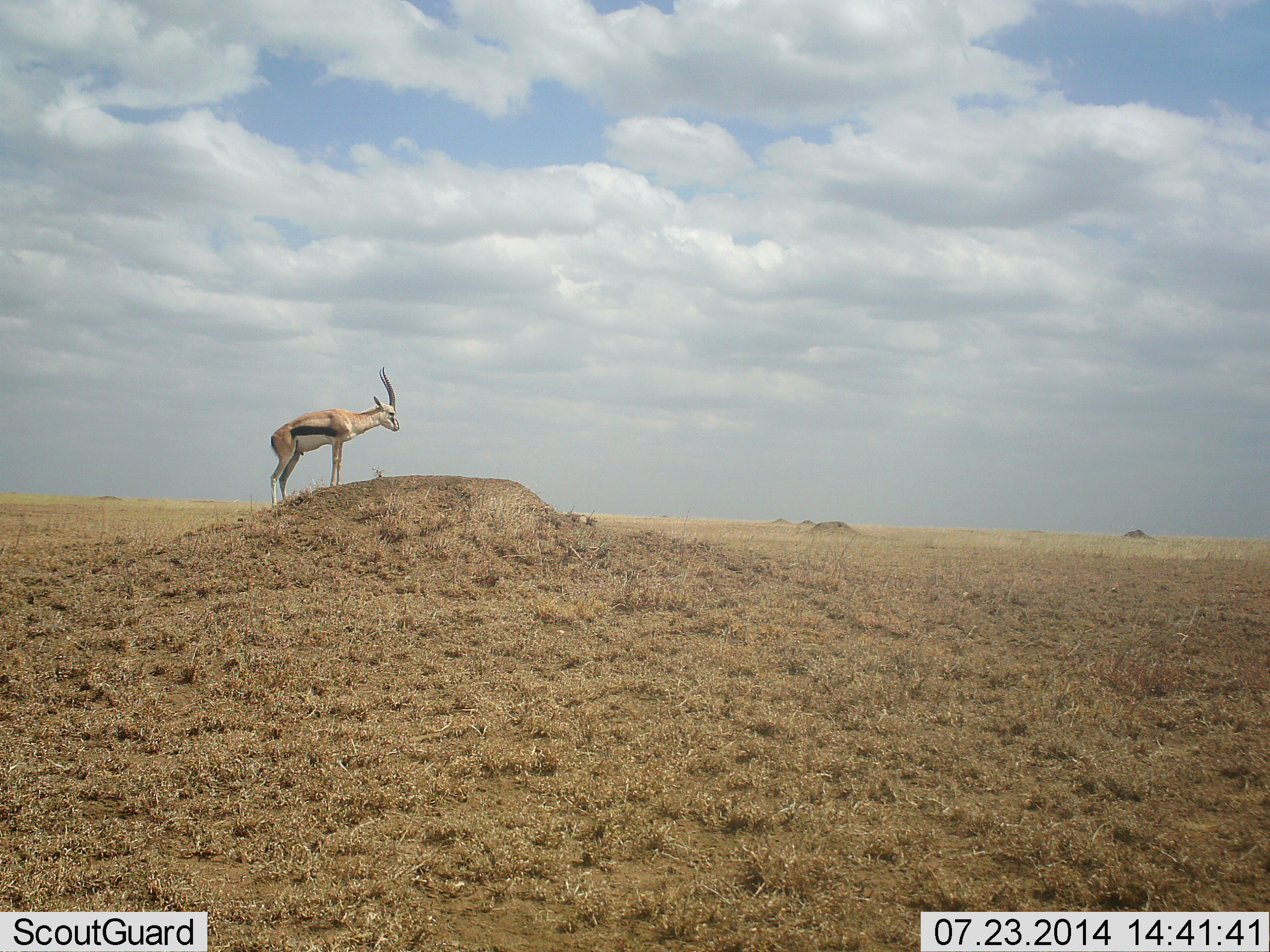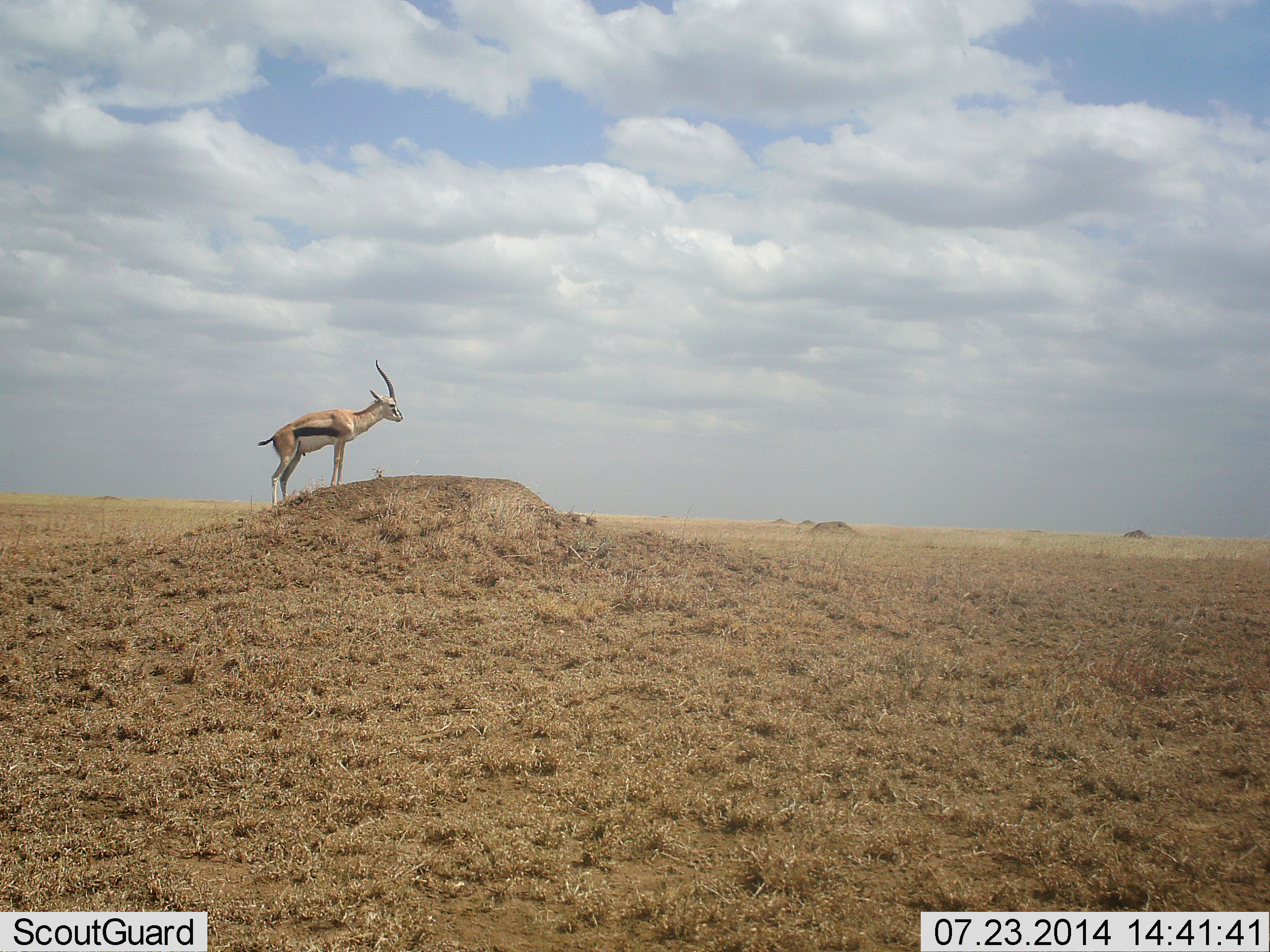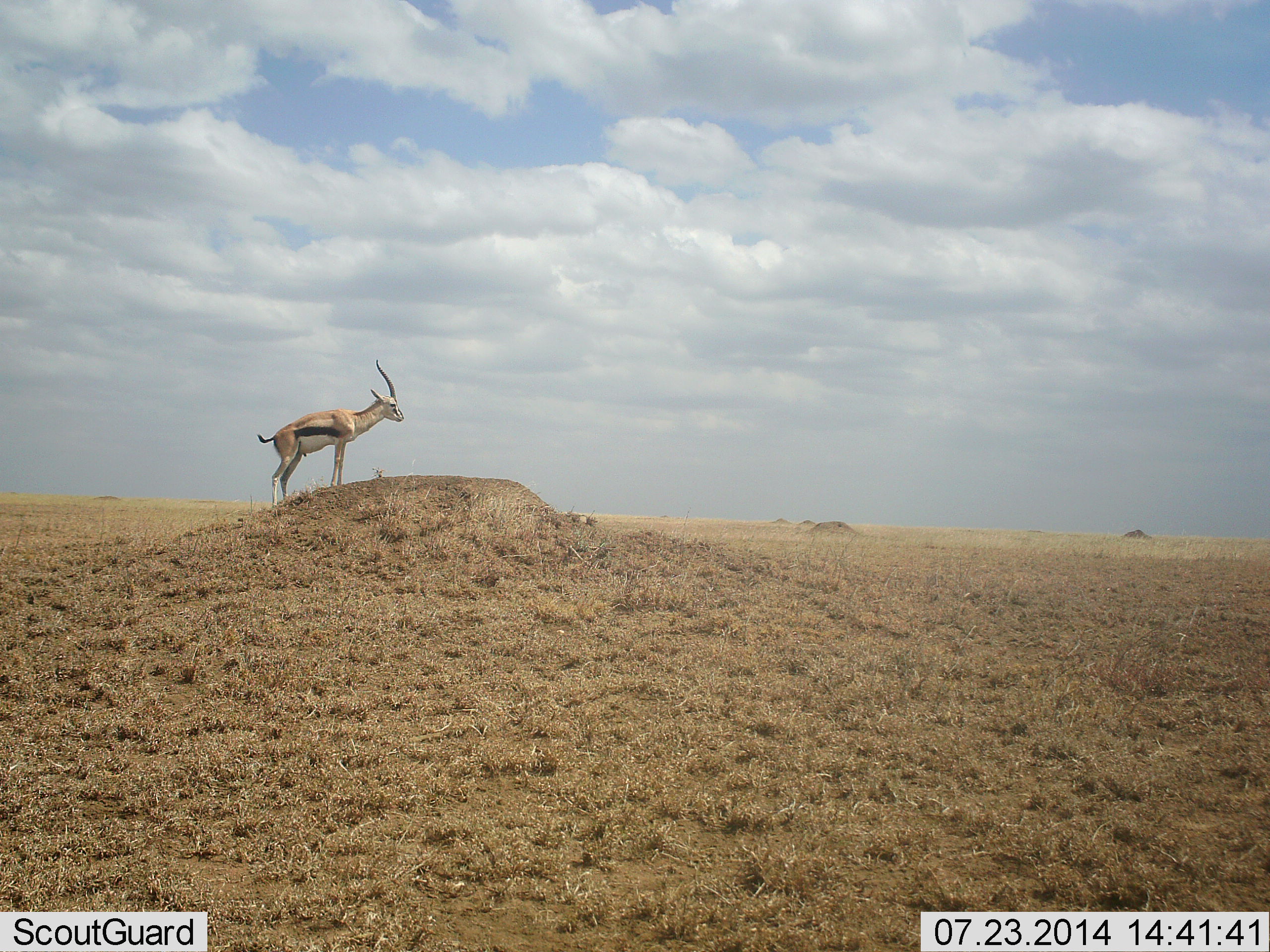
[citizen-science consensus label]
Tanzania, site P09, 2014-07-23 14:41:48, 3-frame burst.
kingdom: Animalia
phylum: Chordata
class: Mammalia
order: Artiodactyla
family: Bovidae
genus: Eudorcas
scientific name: Eudorcas thomsonii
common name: thomson's gazelle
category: gazellethomsons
Gazellethomsons (thomson's gazelle) (Eudorcas thomsonii), count 1. Behavior (volunteer vote fractions): standing 100%, resting 0%, moving 0%, interacting 0%. Young present (vote fraction): 0%. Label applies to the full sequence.